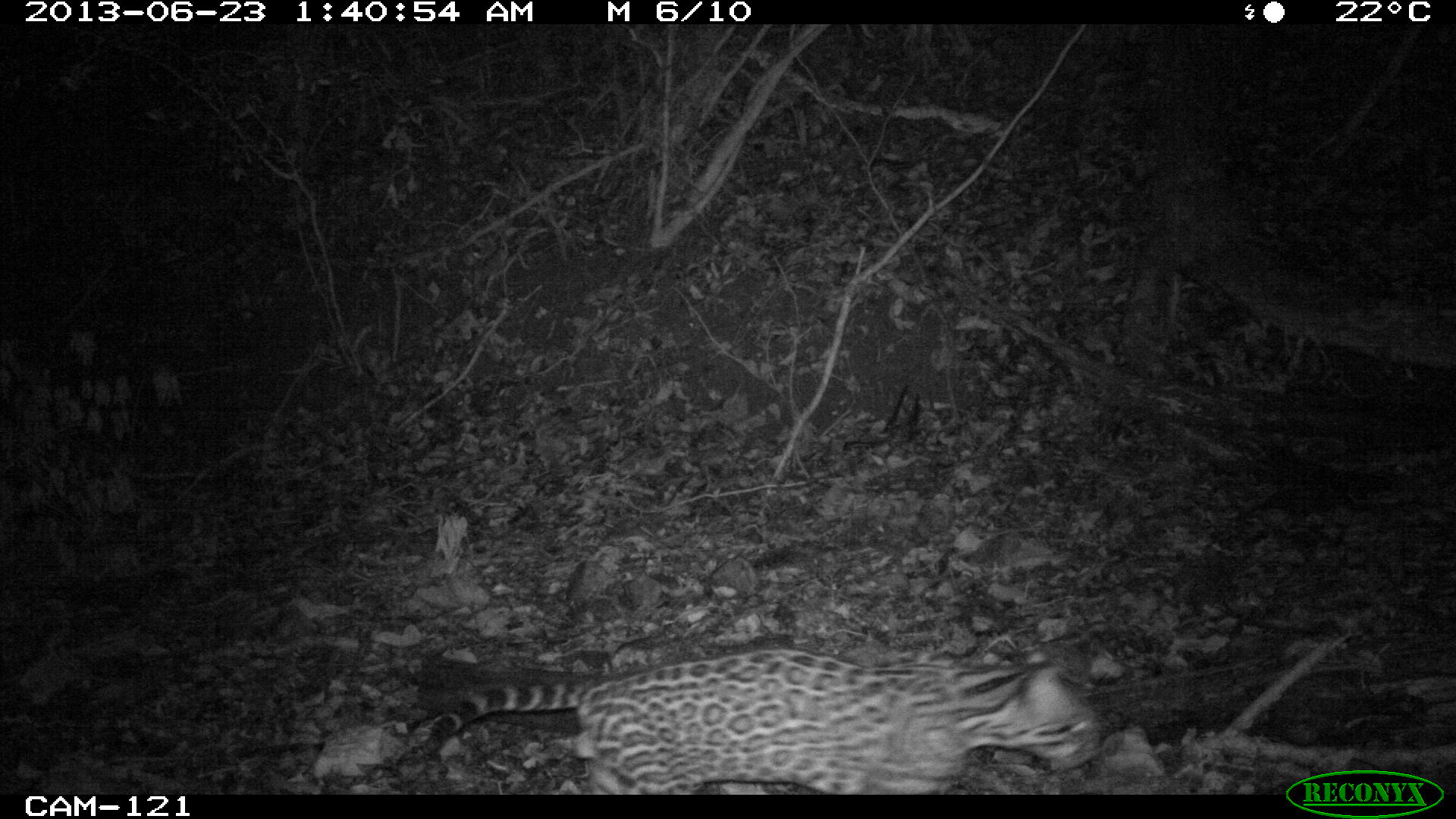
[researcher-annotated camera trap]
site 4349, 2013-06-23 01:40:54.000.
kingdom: Animalia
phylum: Chordata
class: Mammalia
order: Carnivora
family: Felidae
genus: Leopardus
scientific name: Leopardus pardalis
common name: ocelot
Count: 1.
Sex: male.